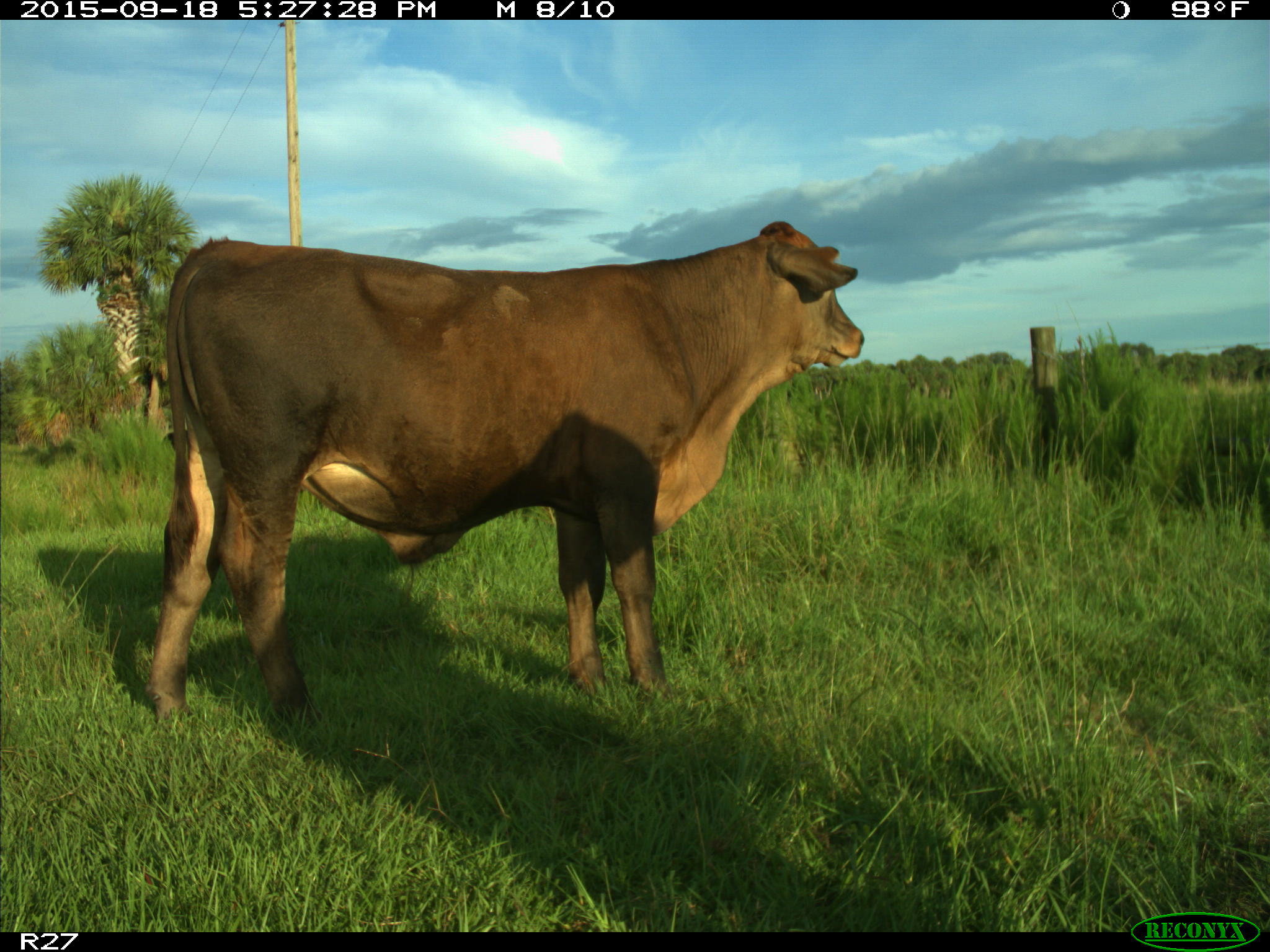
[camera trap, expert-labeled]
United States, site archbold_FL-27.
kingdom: Animalia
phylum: Chordata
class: Mammalia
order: Artiodactyla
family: Bovidae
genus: Bos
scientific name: Bos taurus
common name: domestic cow